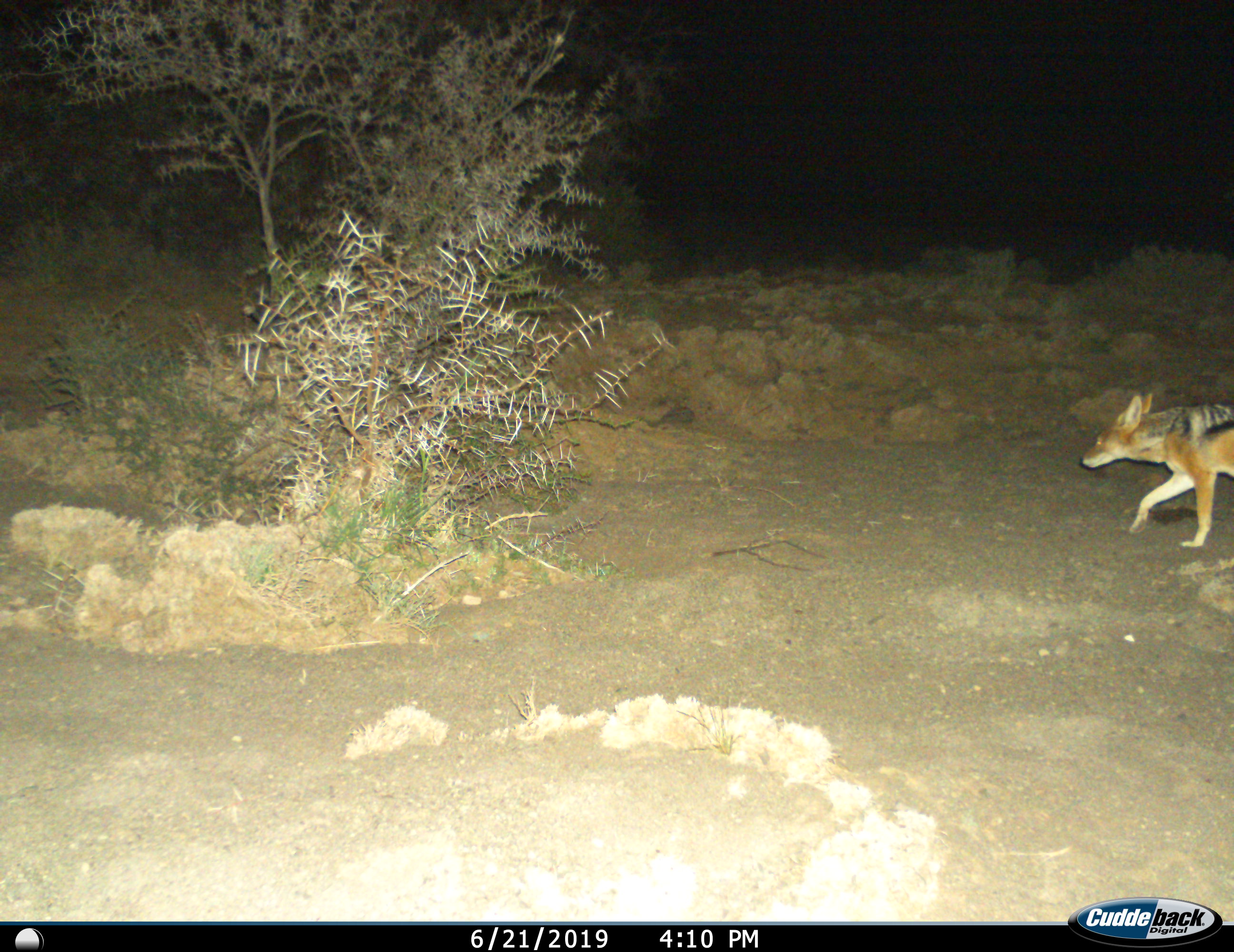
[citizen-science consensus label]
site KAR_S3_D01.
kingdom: Animalia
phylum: Chordata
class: Mammalia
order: Carnivora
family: Canidae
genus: Lupulella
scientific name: Lupulella mesomelas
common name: black-backed jackal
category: jackalblackbacked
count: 1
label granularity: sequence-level